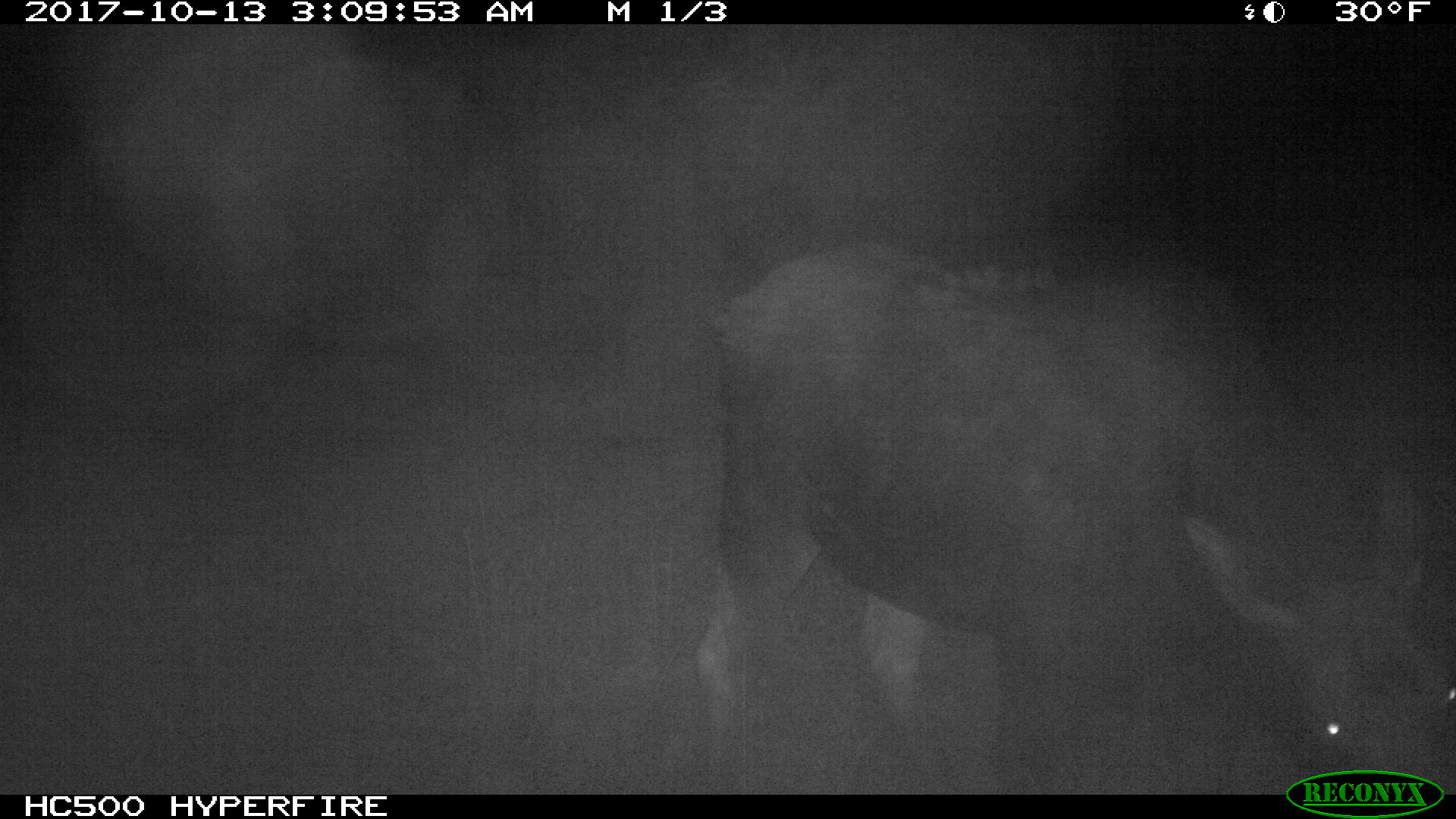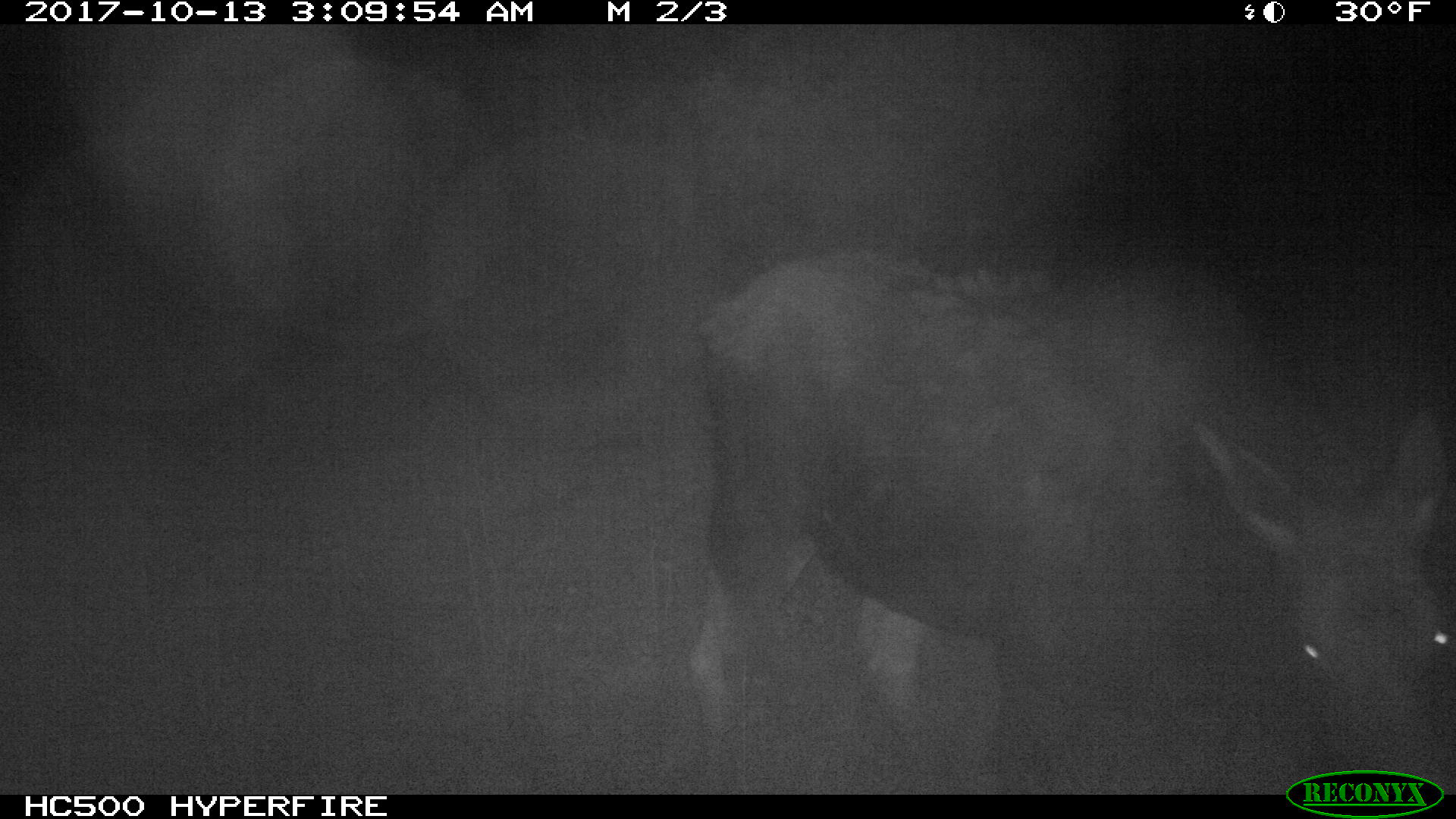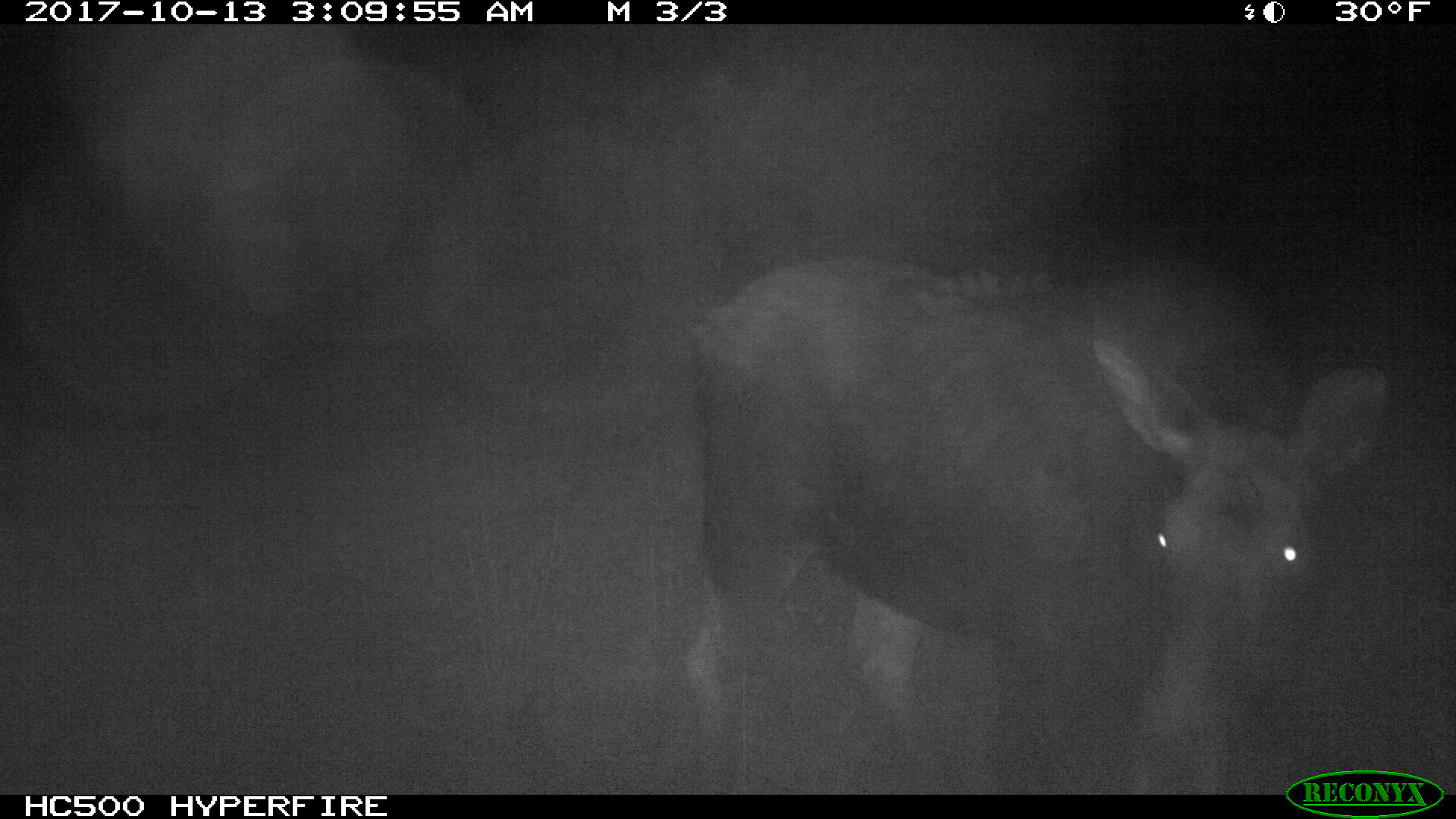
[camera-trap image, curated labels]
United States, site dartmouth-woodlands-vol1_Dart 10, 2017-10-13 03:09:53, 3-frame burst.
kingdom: Animalia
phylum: Chordata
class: Mammalia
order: Artiodactyla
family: Cervidae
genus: Alces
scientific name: Alces alces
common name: moose